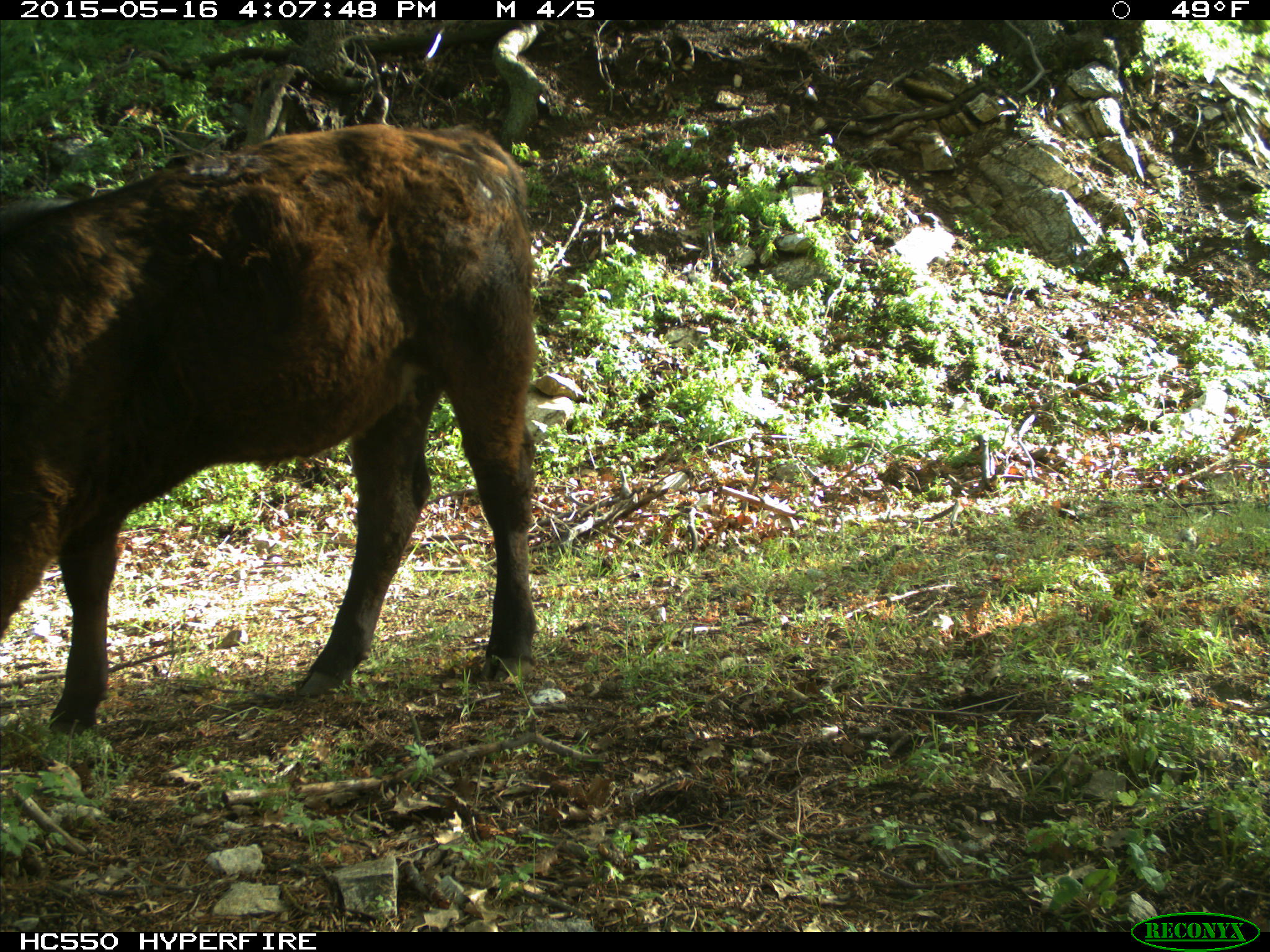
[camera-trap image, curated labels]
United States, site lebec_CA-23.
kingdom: Animalia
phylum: Chordata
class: Mammalia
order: Artiodactyla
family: Bovidae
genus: Bos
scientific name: Bos taurus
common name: domestic cow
Bos taurus (domestic cow).